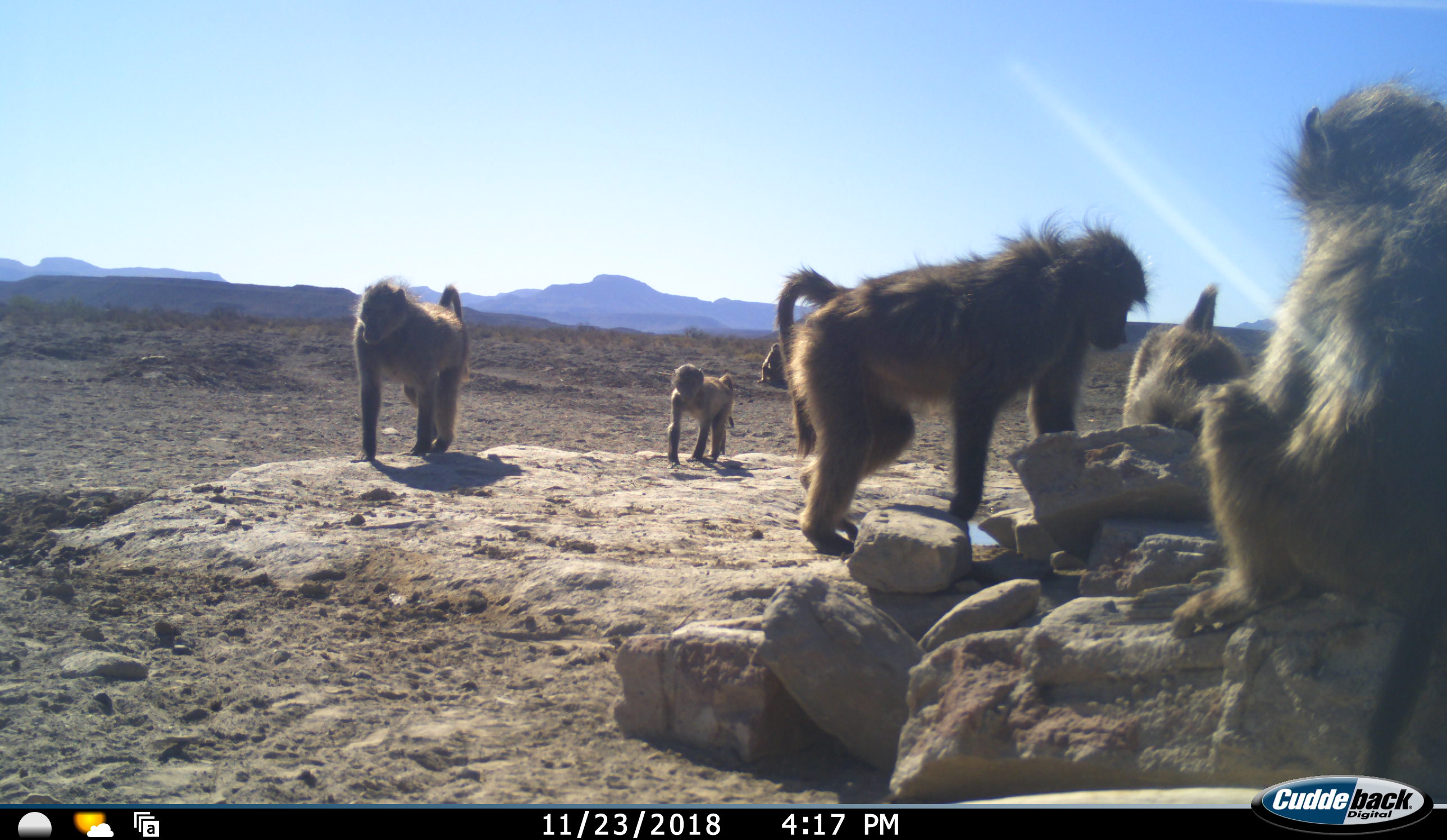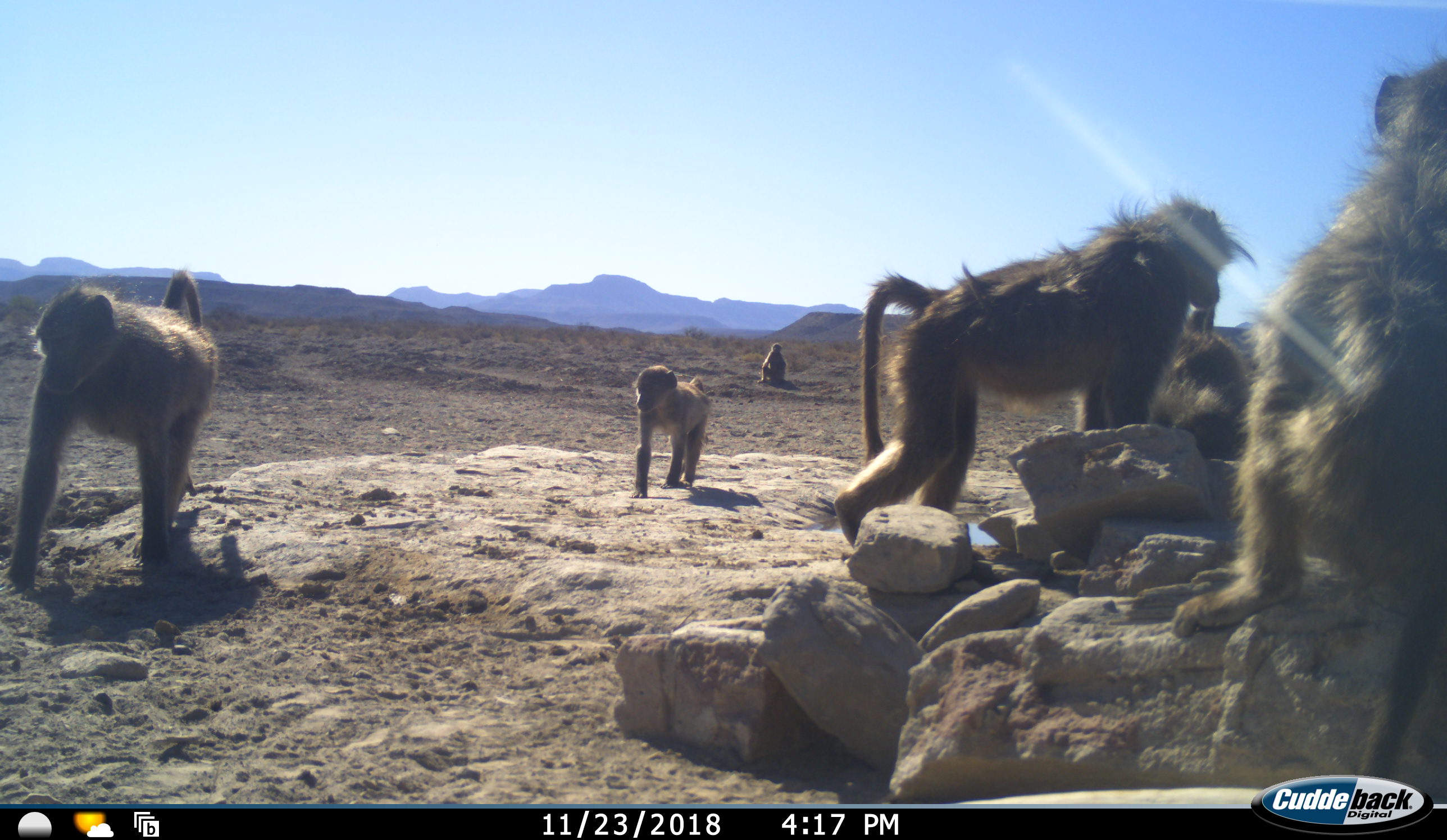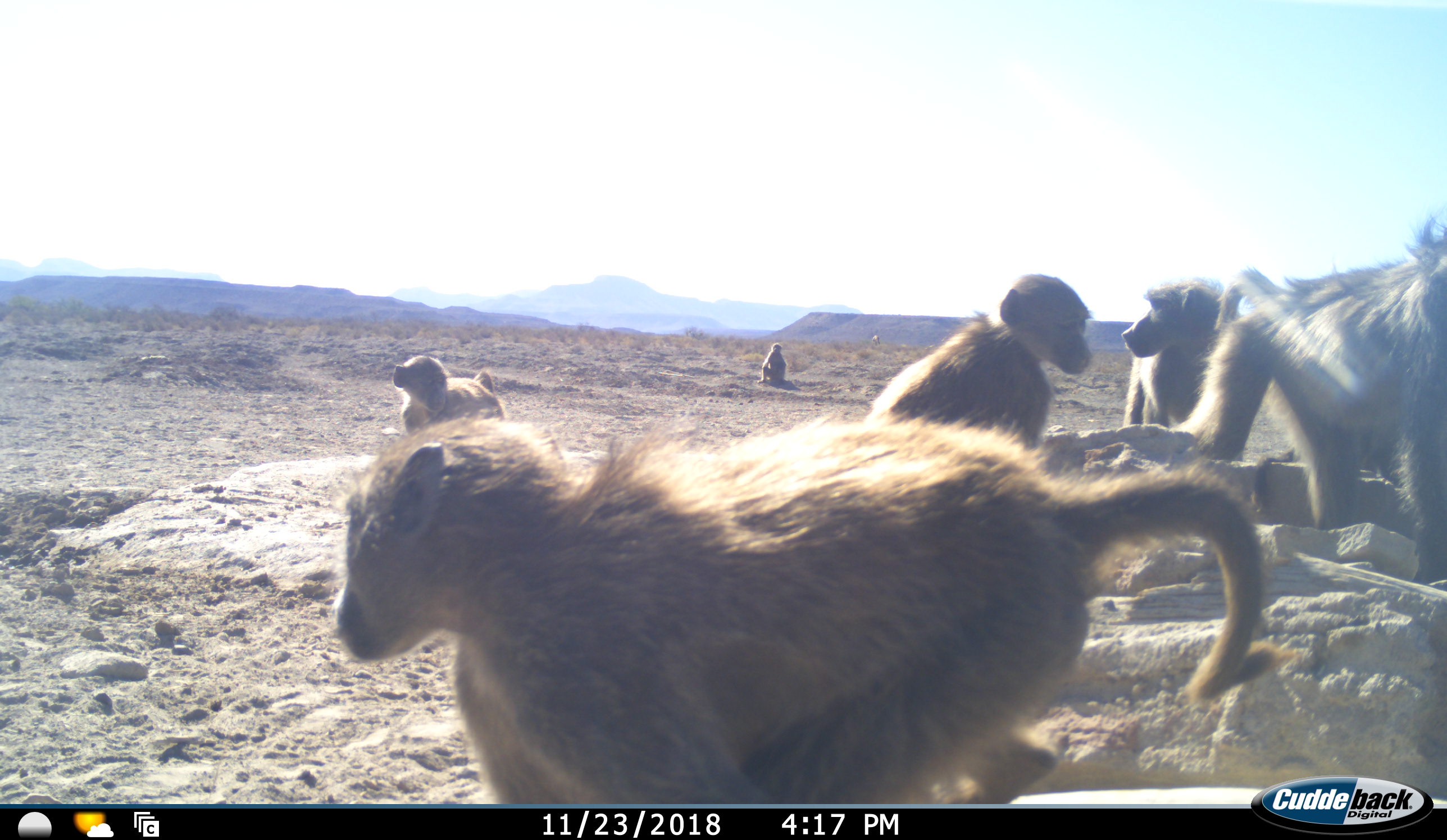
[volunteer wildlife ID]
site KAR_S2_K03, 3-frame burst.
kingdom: Animalia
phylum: Chordata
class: Mammalia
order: Primates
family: Cercopithecidae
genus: Papio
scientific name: Papio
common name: baboon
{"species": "baboon (Papio)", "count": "6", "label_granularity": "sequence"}